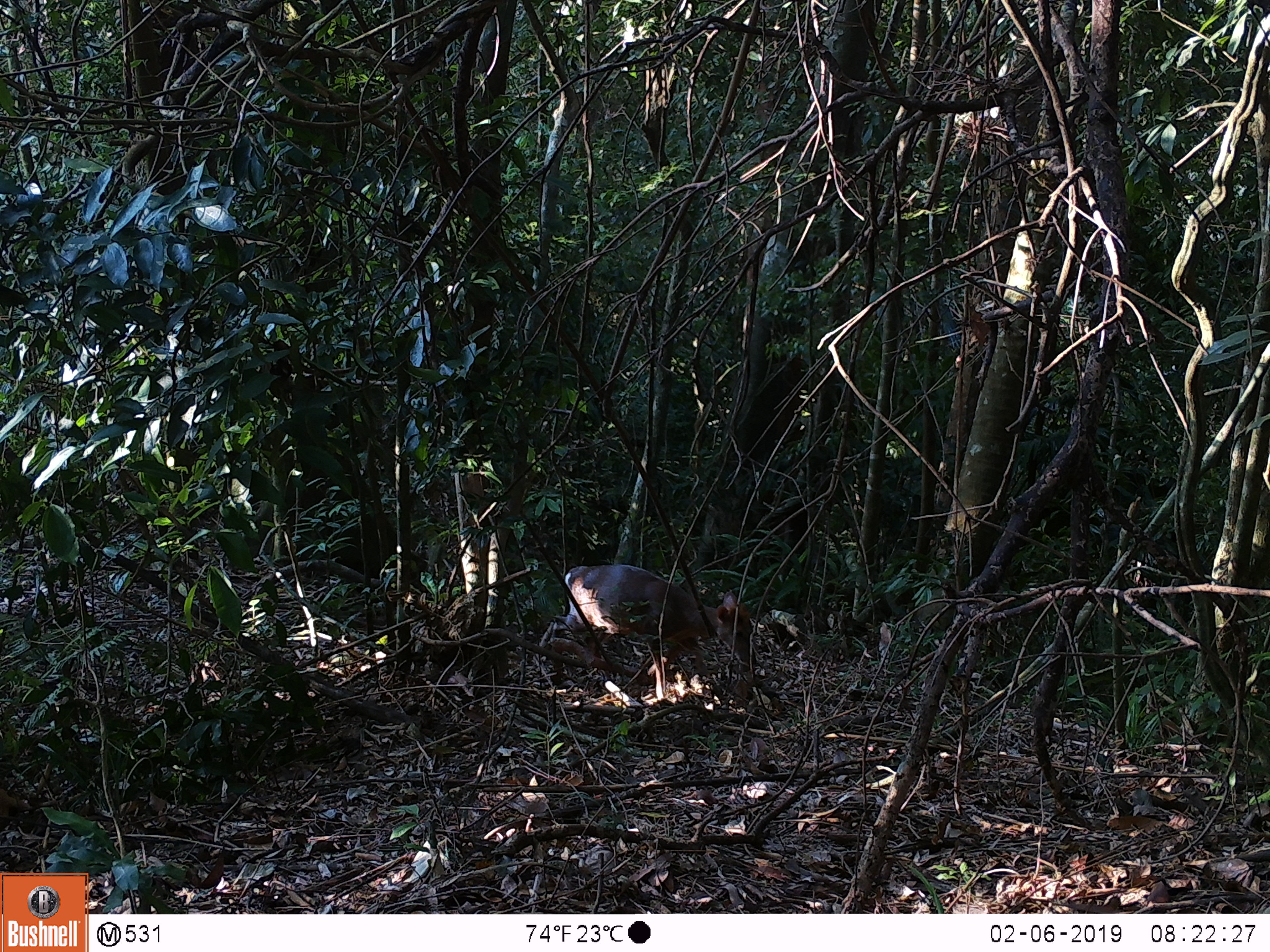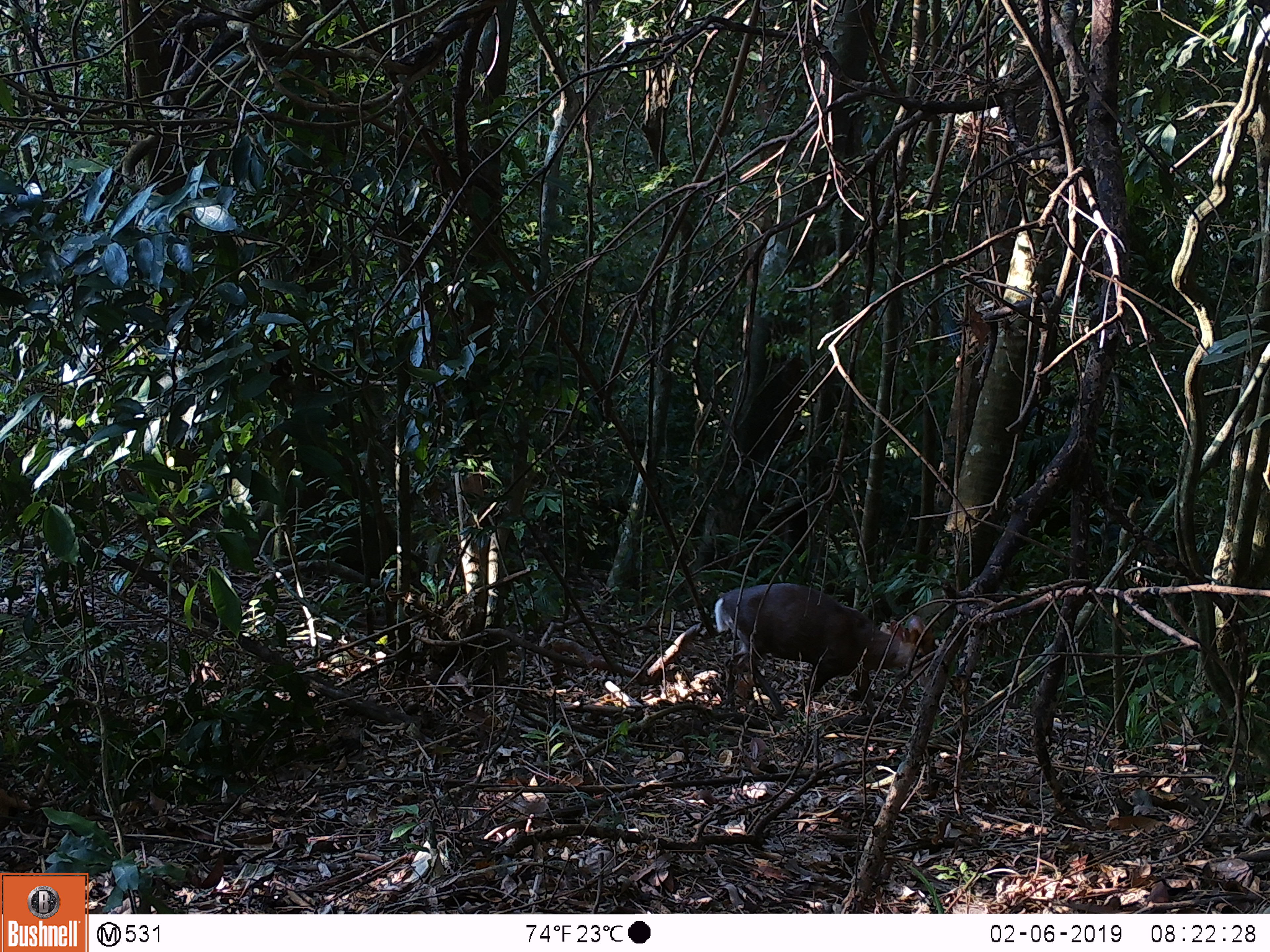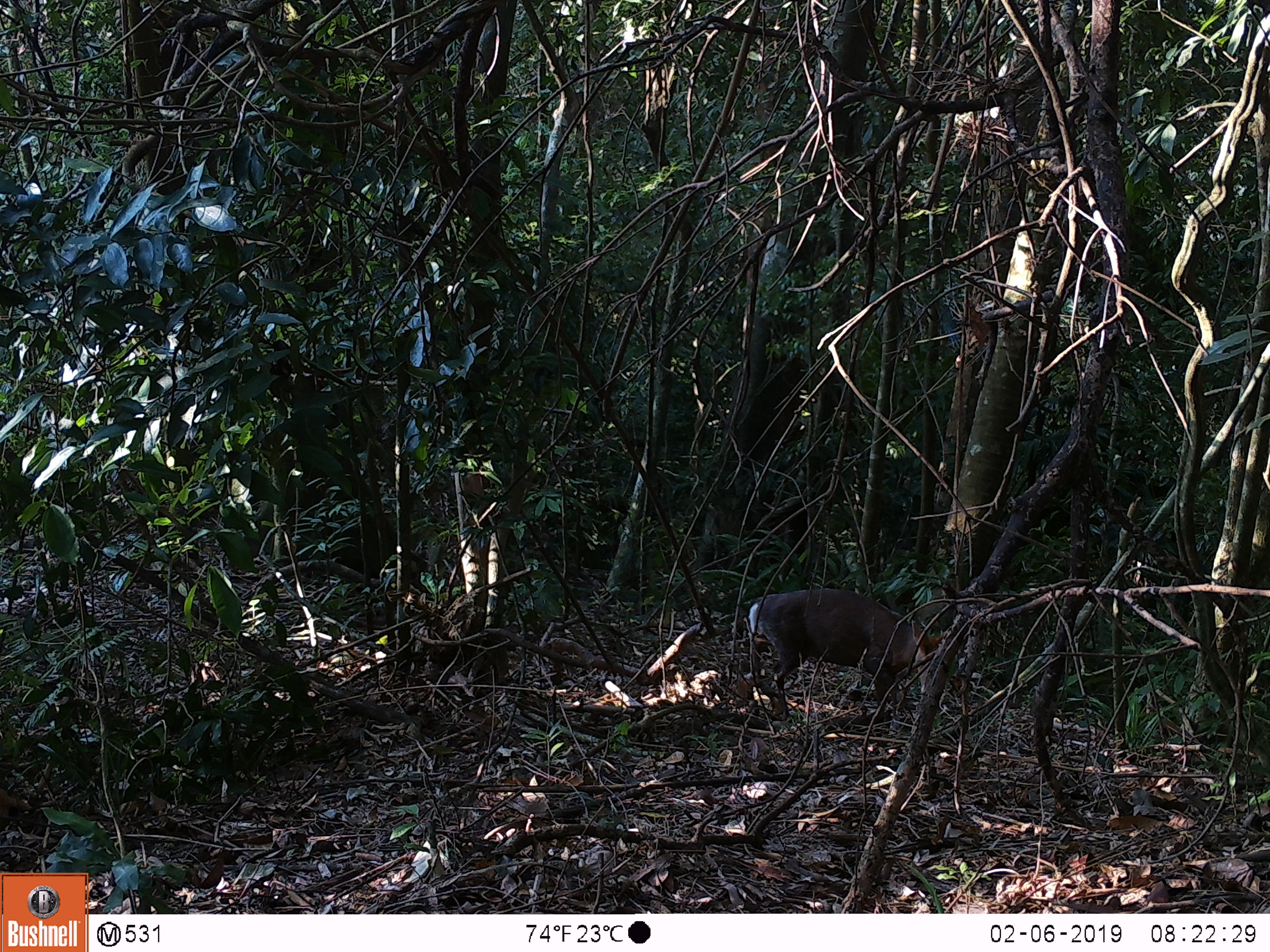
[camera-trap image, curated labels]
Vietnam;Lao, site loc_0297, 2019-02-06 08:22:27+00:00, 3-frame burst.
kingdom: Animalia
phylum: Chordata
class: Mammalia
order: Artiodactyla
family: Cervidae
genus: Muntiacus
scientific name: Muntiacus rooseveltorum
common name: roosevelt's muntjac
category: roosevelts muntjac group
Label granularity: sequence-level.